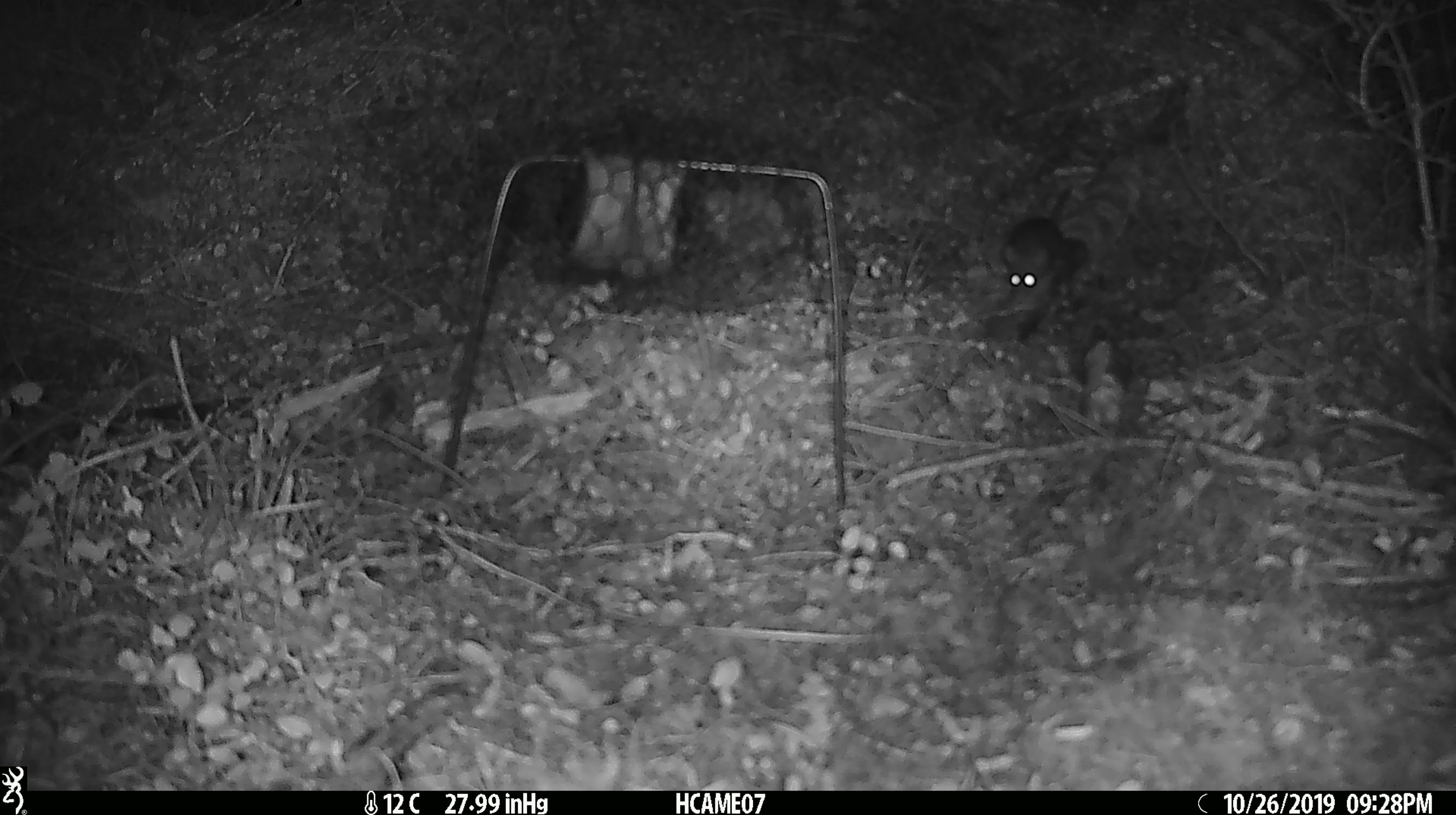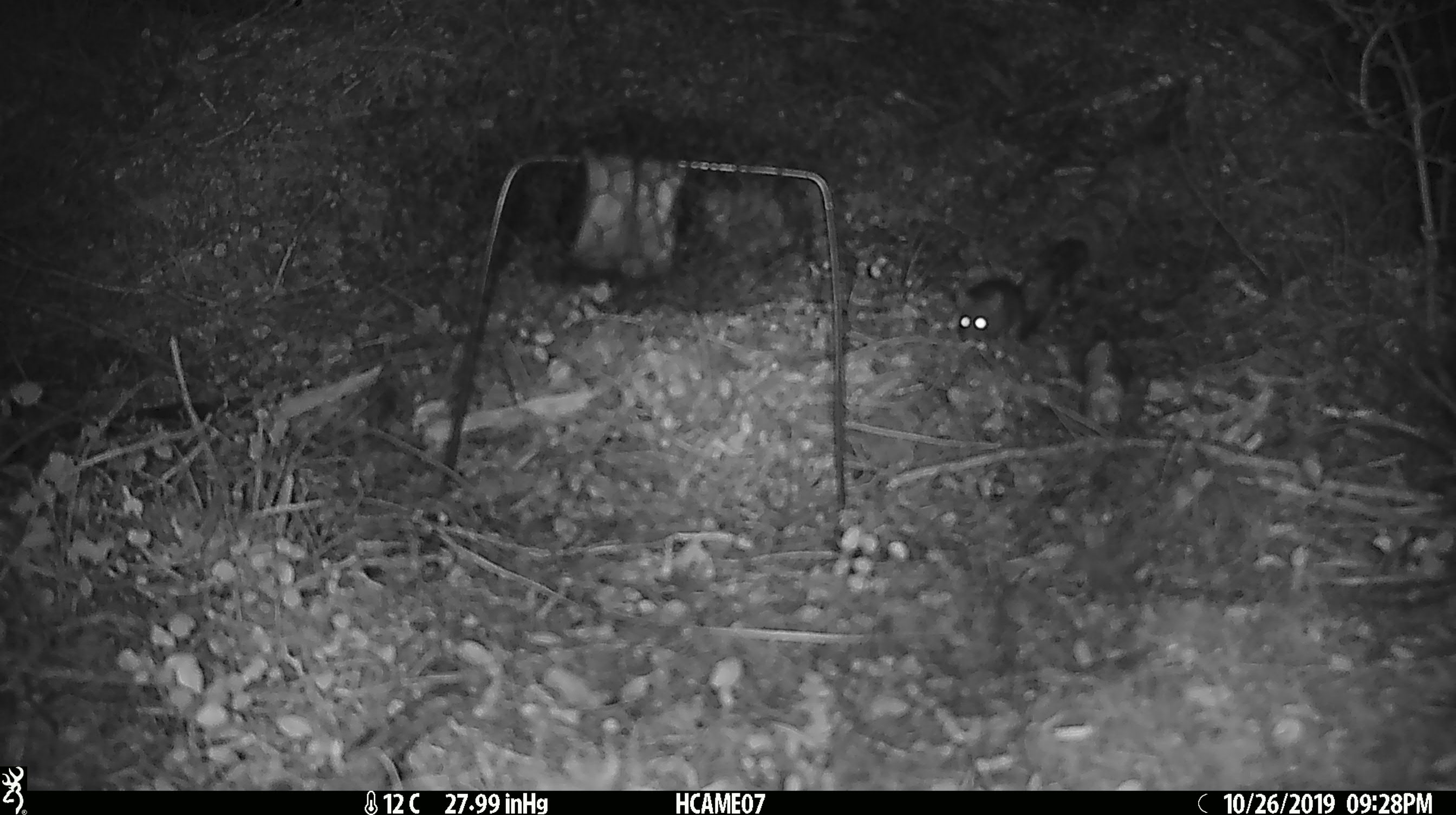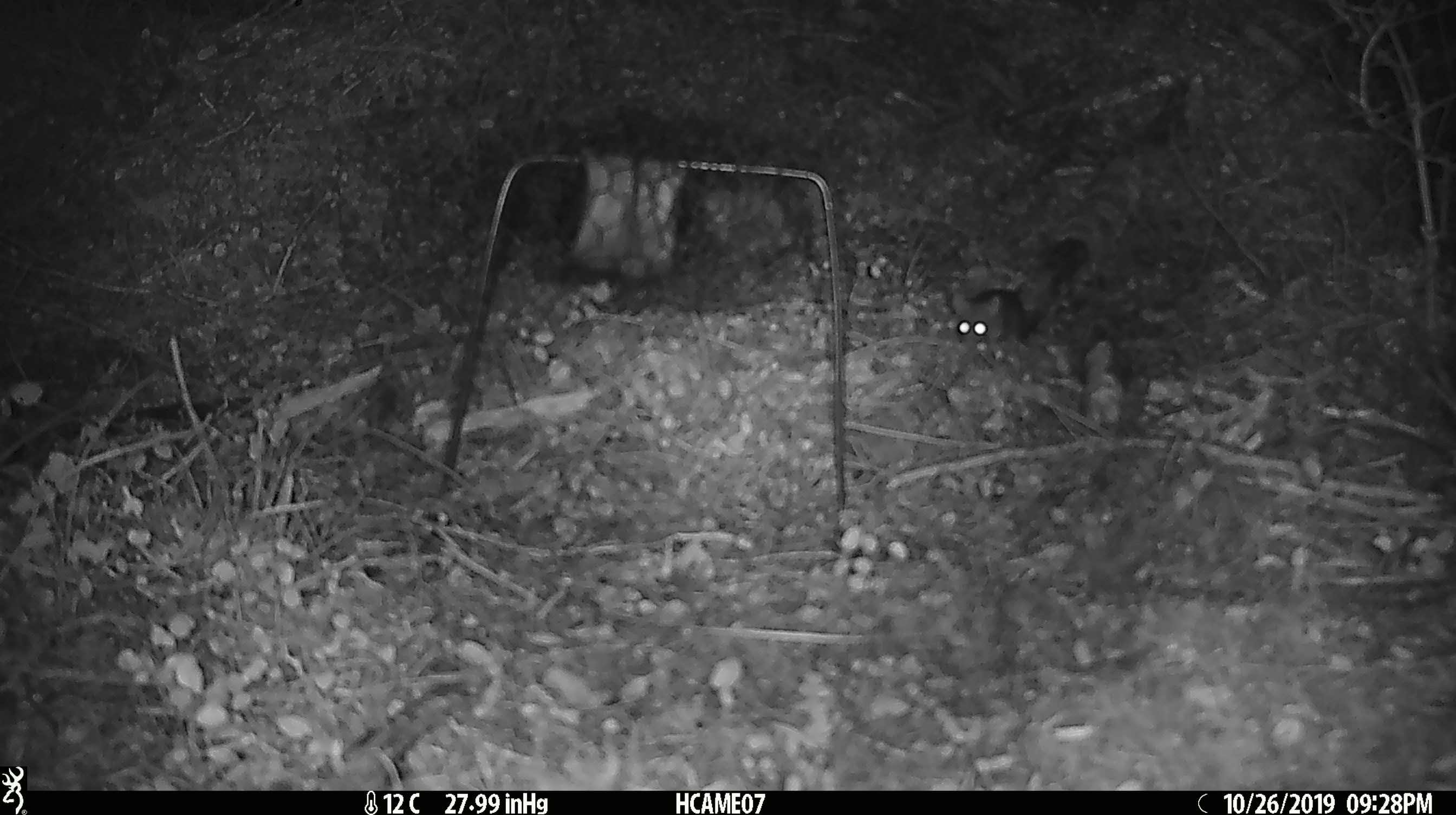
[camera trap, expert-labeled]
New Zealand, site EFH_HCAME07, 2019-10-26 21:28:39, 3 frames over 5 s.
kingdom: Animalia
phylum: Chordata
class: Mammalia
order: Rodentia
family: Muridae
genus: Mus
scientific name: Mus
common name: mouse